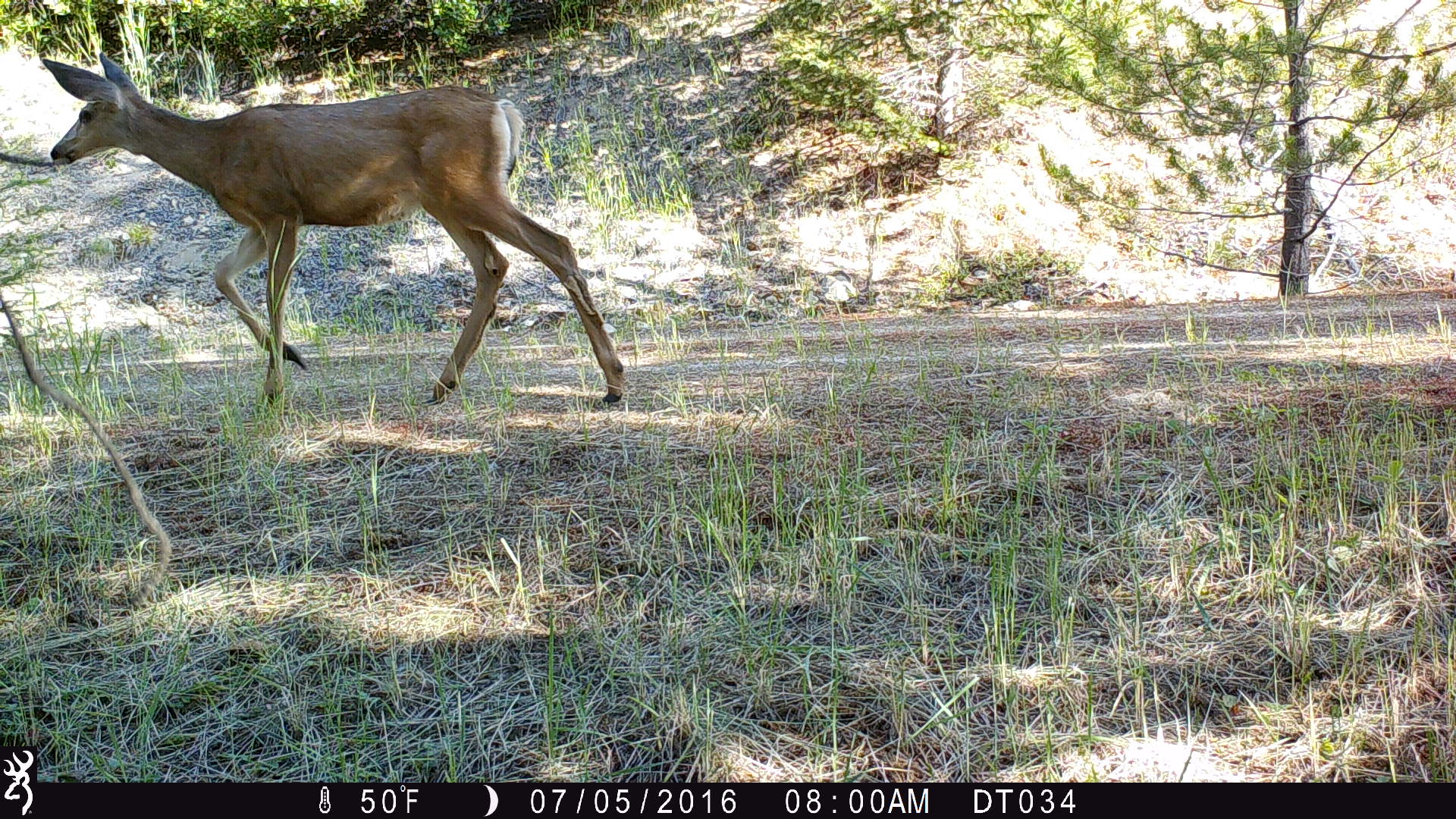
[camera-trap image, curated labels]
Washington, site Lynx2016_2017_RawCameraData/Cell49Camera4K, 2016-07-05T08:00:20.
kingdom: Animalia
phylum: Chordata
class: Mammalia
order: Artiodactyla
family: Cervidae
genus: Odocoileus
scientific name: Odocoileus hemionus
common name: mule deer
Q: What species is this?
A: Odocoileus hemionus (mule deer).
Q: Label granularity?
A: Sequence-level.